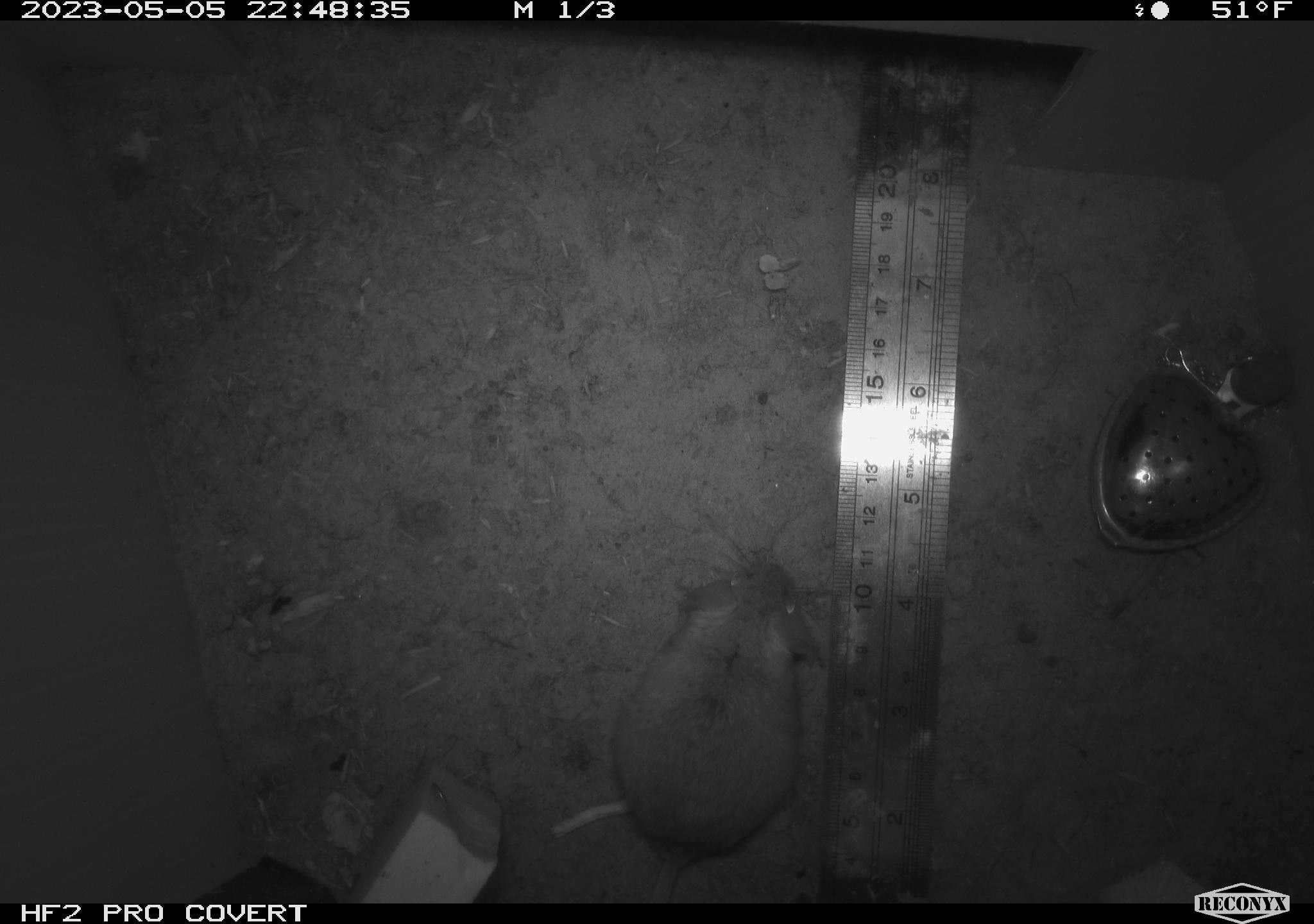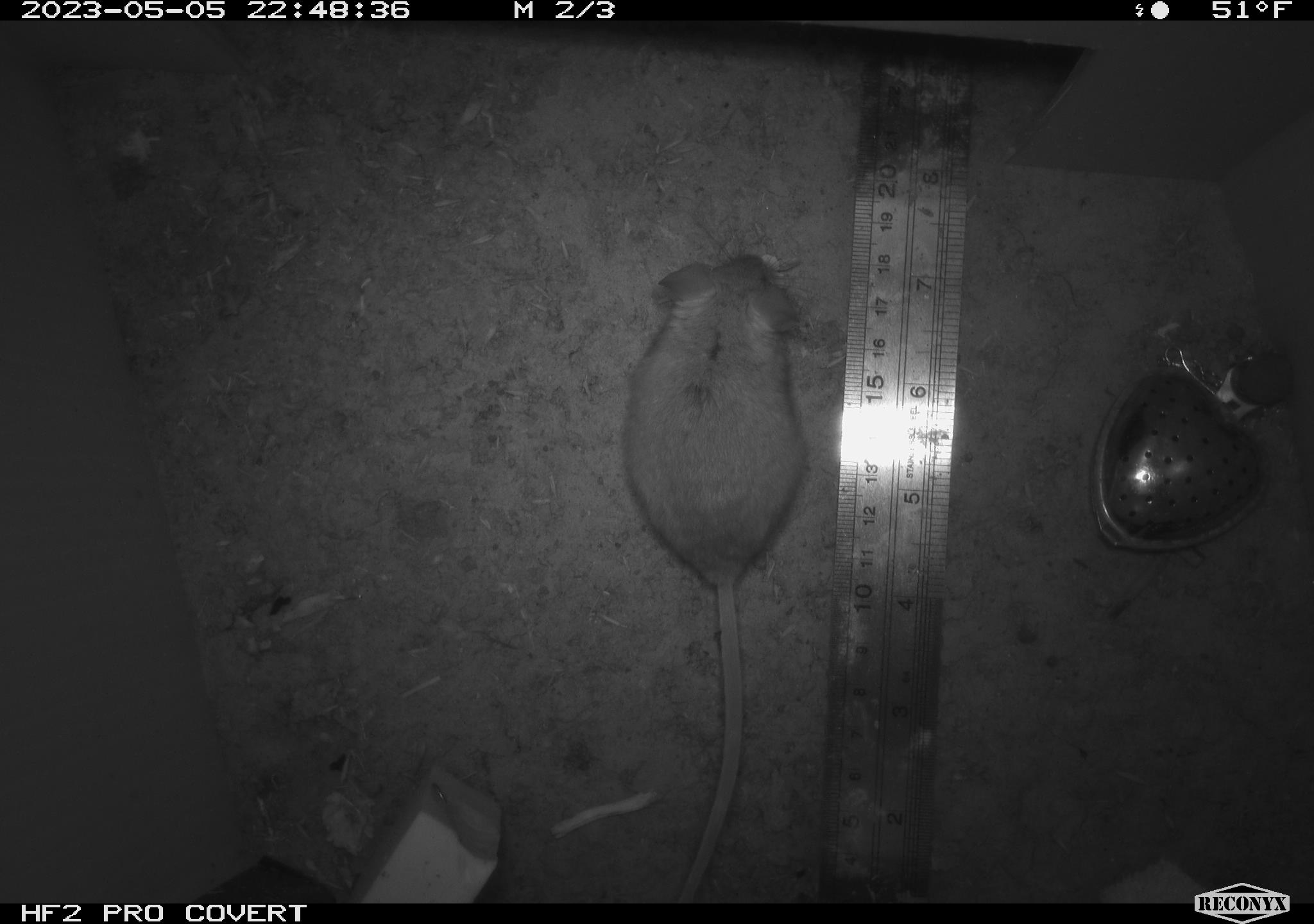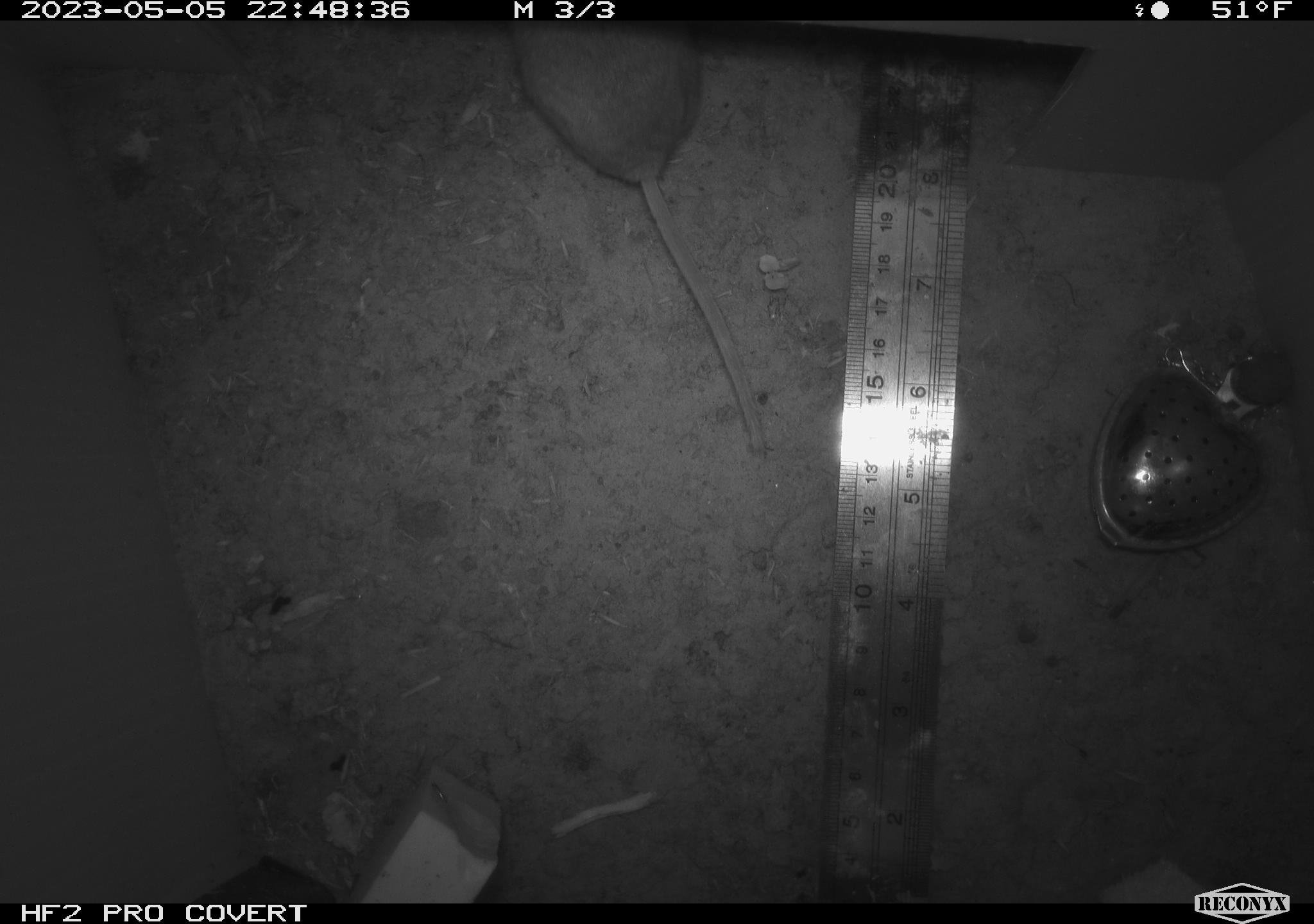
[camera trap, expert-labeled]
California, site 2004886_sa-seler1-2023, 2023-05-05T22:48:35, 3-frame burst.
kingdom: Animalia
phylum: Chordata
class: Mammalia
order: Rodentia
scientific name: Rodentia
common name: mouse species